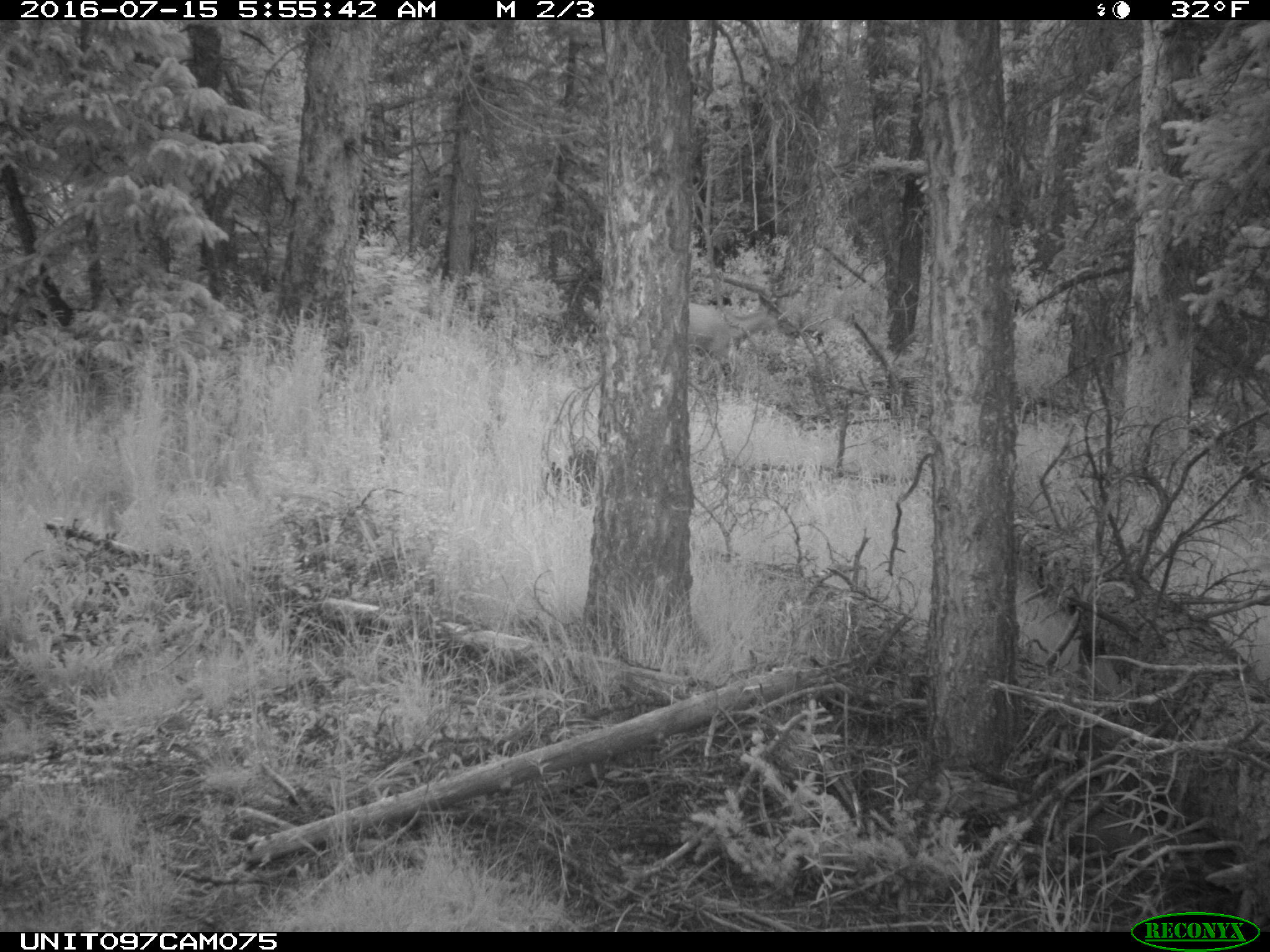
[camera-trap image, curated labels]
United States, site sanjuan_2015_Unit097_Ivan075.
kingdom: Animalia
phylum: Chordata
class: Mammalia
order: Artiodactyla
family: Cervidae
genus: Odocoileus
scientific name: Odocoileus hemionus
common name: mule deer